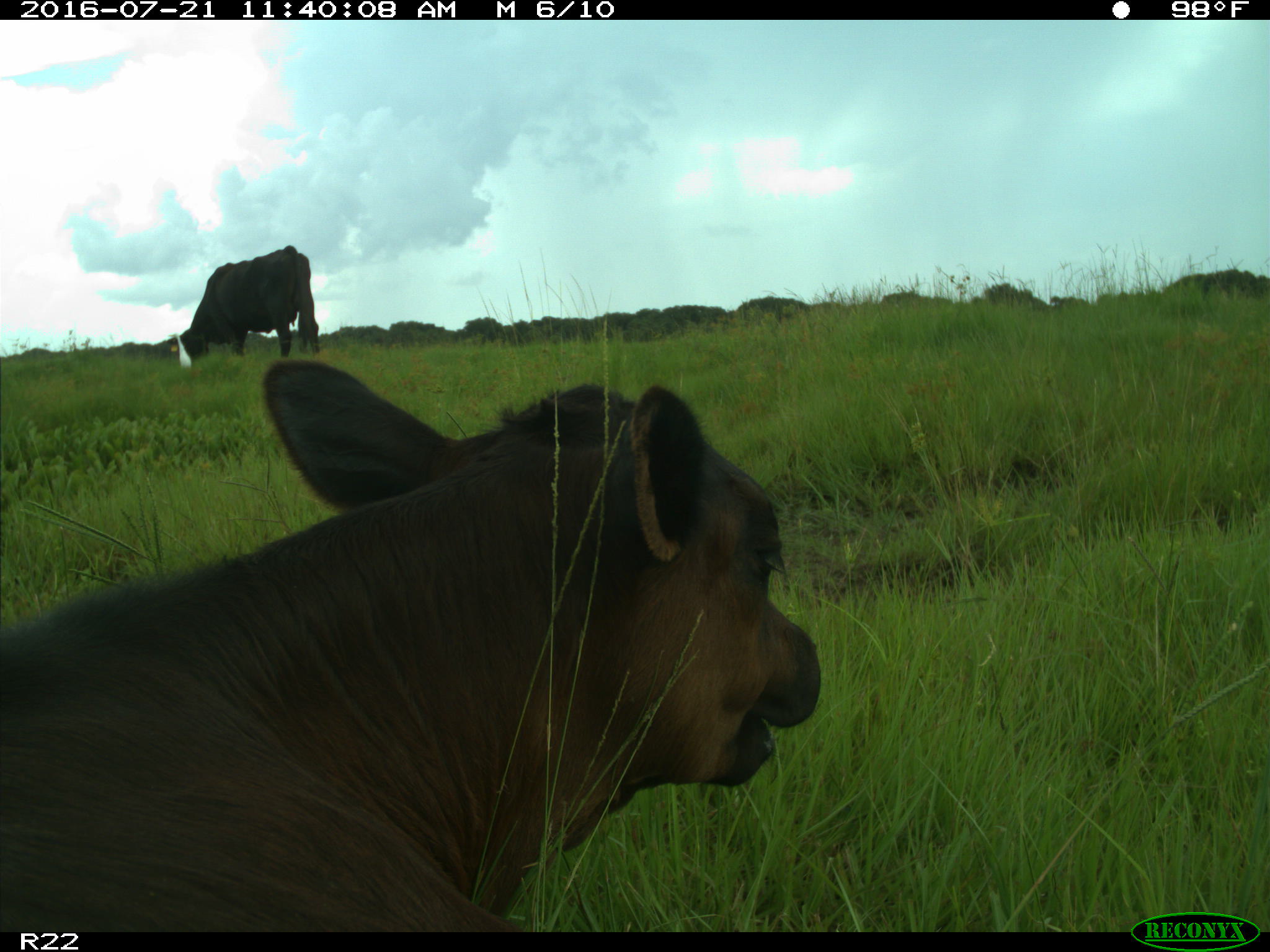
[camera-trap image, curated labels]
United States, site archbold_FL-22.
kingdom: Animalia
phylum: Chordata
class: Mammalia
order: Artiodactyla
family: Bovidae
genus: Bos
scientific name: Bos taurus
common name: domestic cow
Bos taurus (domestic cow).